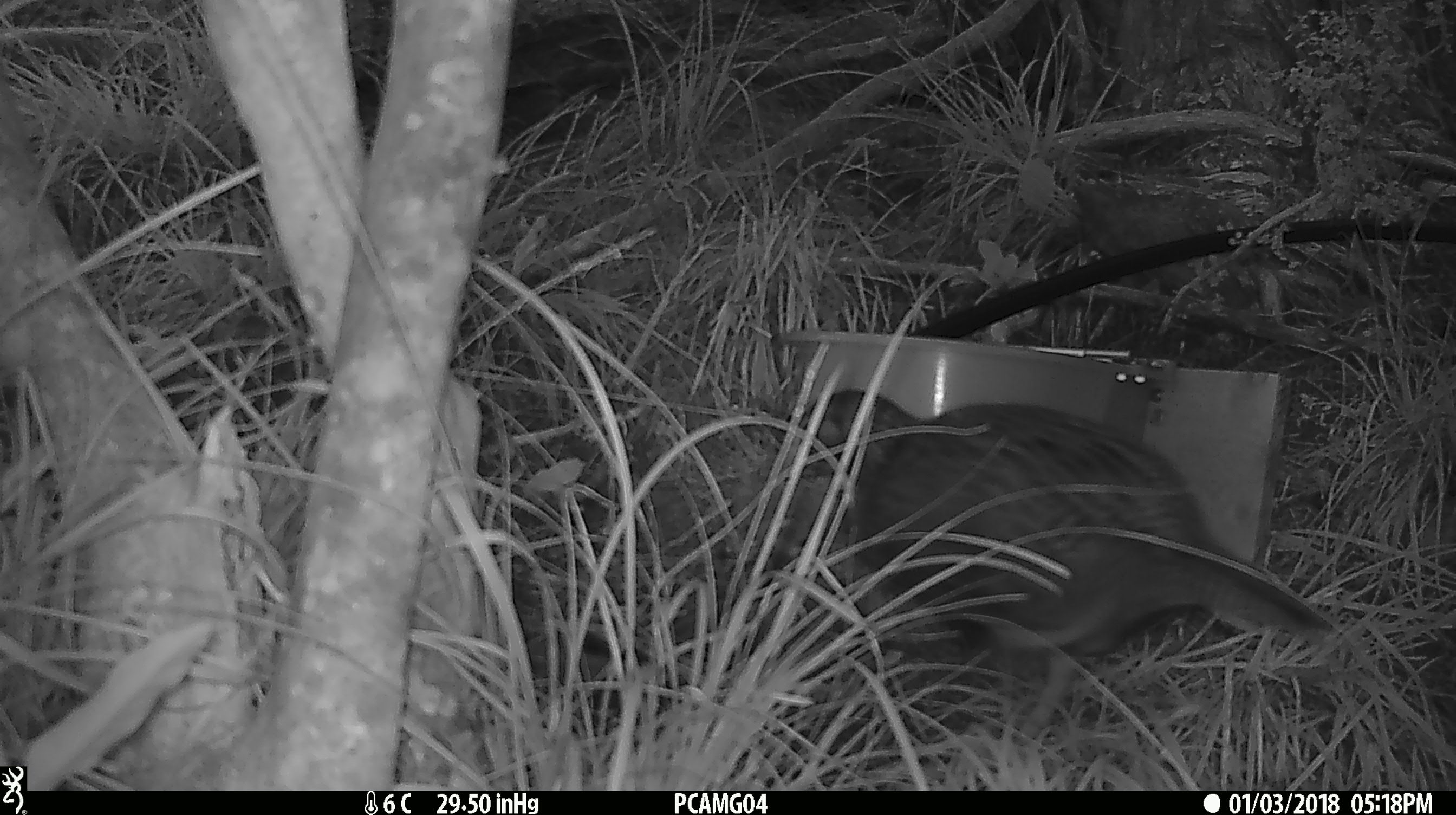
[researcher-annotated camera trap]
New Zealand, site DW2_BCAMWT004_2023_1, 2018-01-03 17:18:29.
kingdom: Animalia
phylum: Chordata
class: Aves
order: Gruiformes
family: Rallidae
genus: Gallirallus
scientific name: Gallirallus australis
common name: weka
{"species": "weka (Gallirallus australis)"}